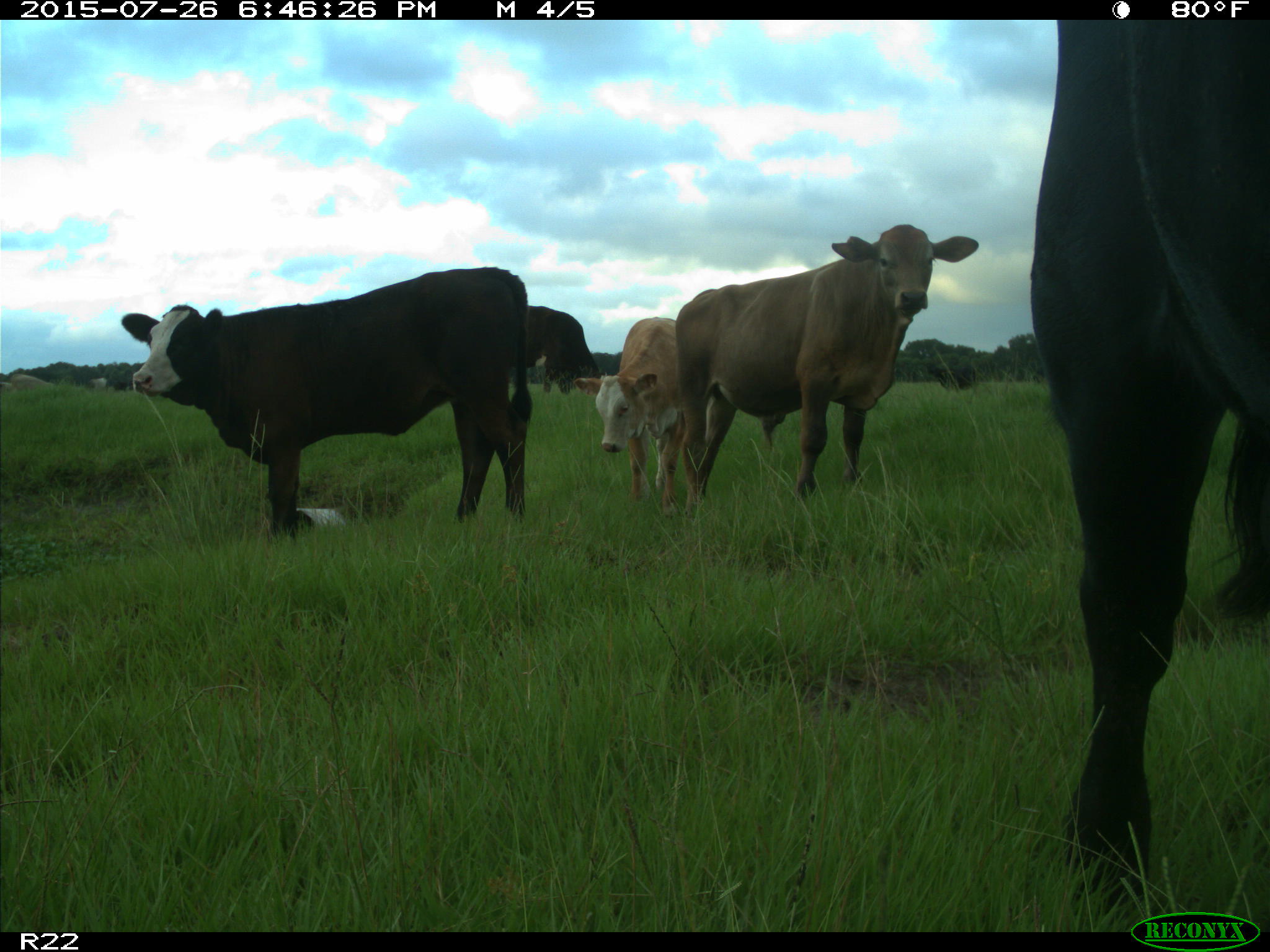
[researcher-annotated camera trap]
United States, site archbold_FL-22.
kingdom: Animalia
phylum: Chordata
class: Mammalia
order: Artiodactyla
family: Bovidae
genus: Bos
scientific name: Bos taurus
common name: domestic cow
Bos taurus (domestic cow).